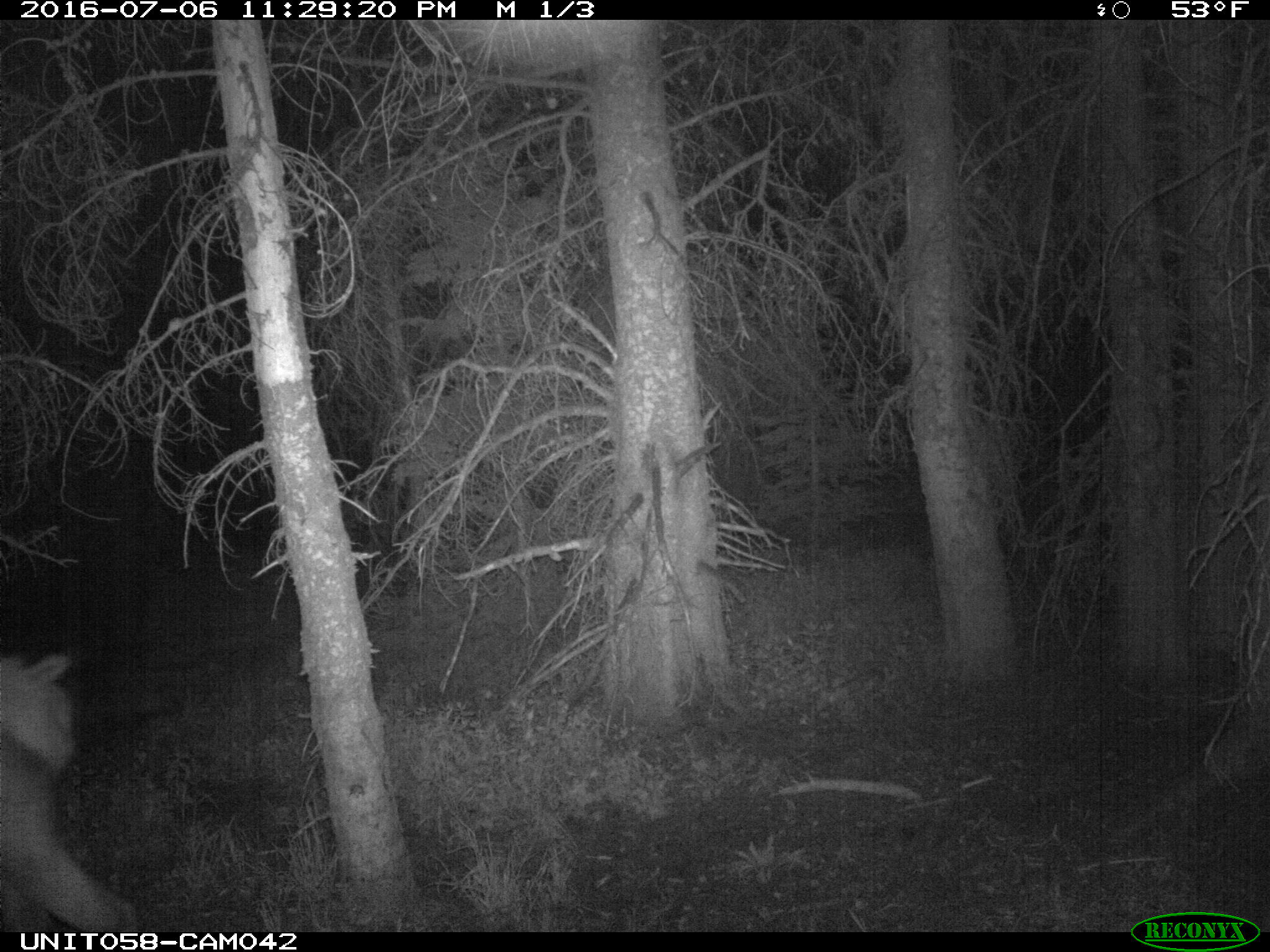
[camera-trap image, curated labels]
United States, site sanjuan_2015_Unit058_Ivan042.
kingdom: Animalia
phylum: Chordata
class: Mammalia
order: Artiodactyla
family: Cervidae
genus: Cervus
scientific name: Cervus elaphus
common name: red deer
Cervus elaphus (red deer).